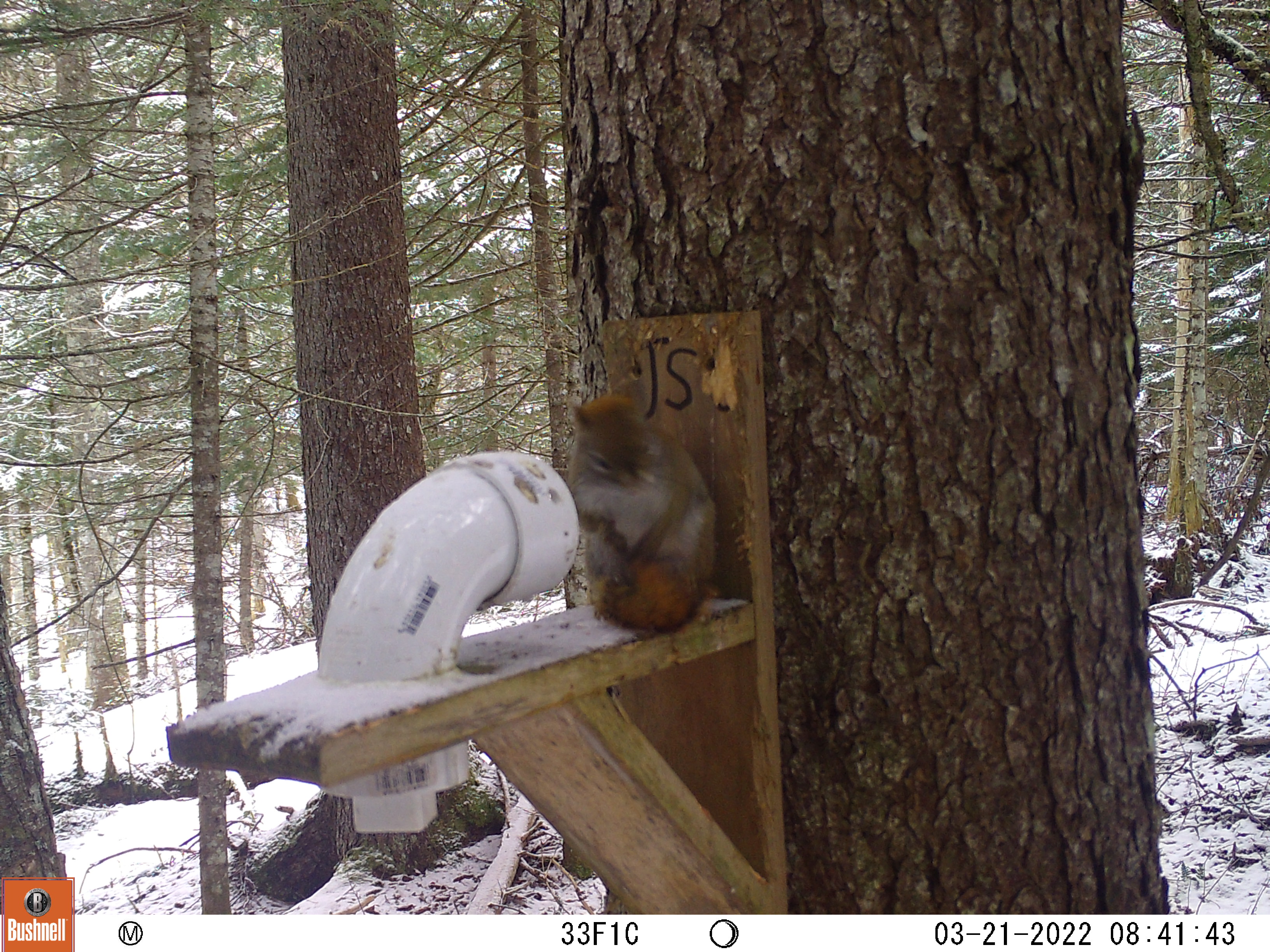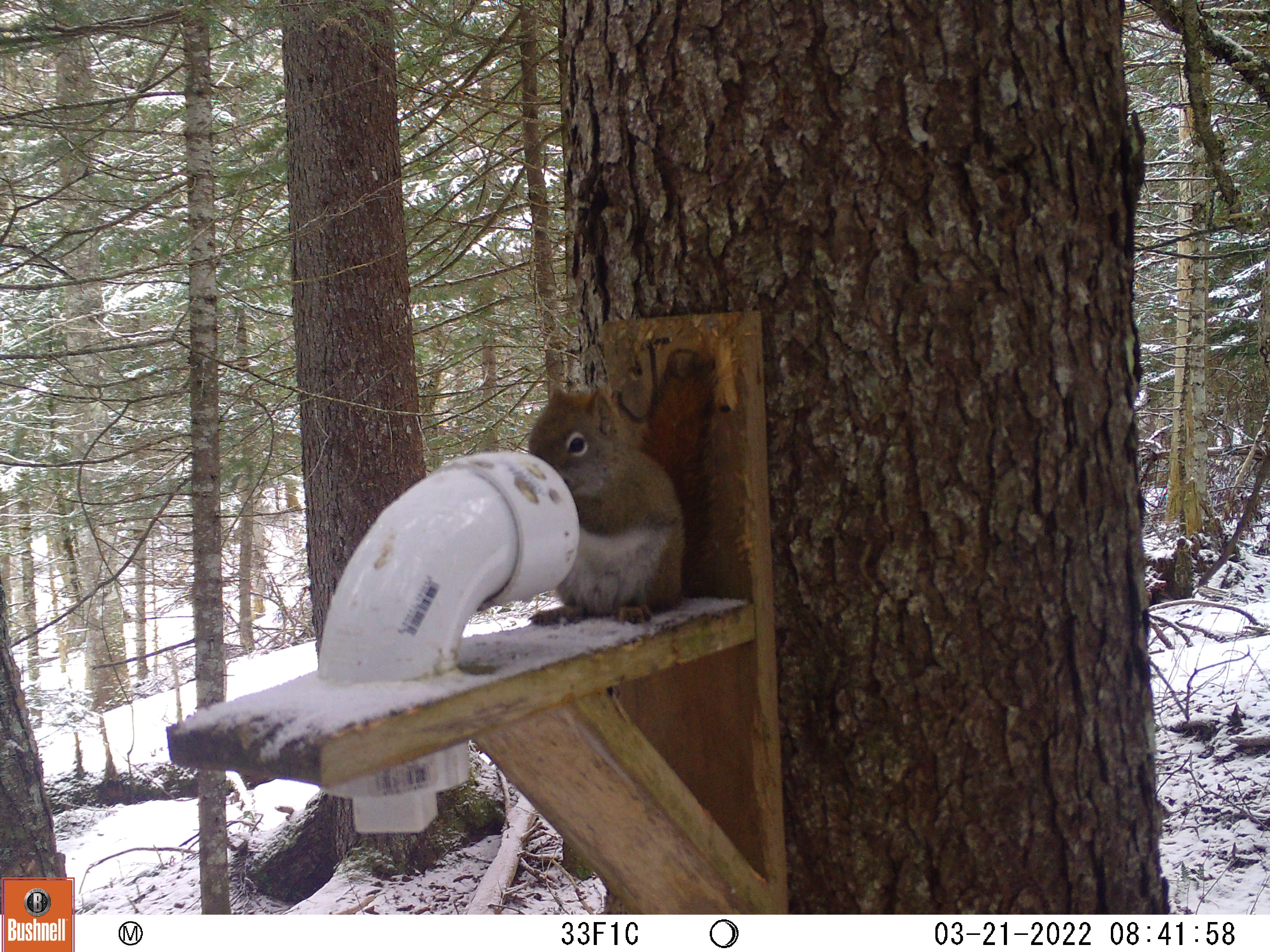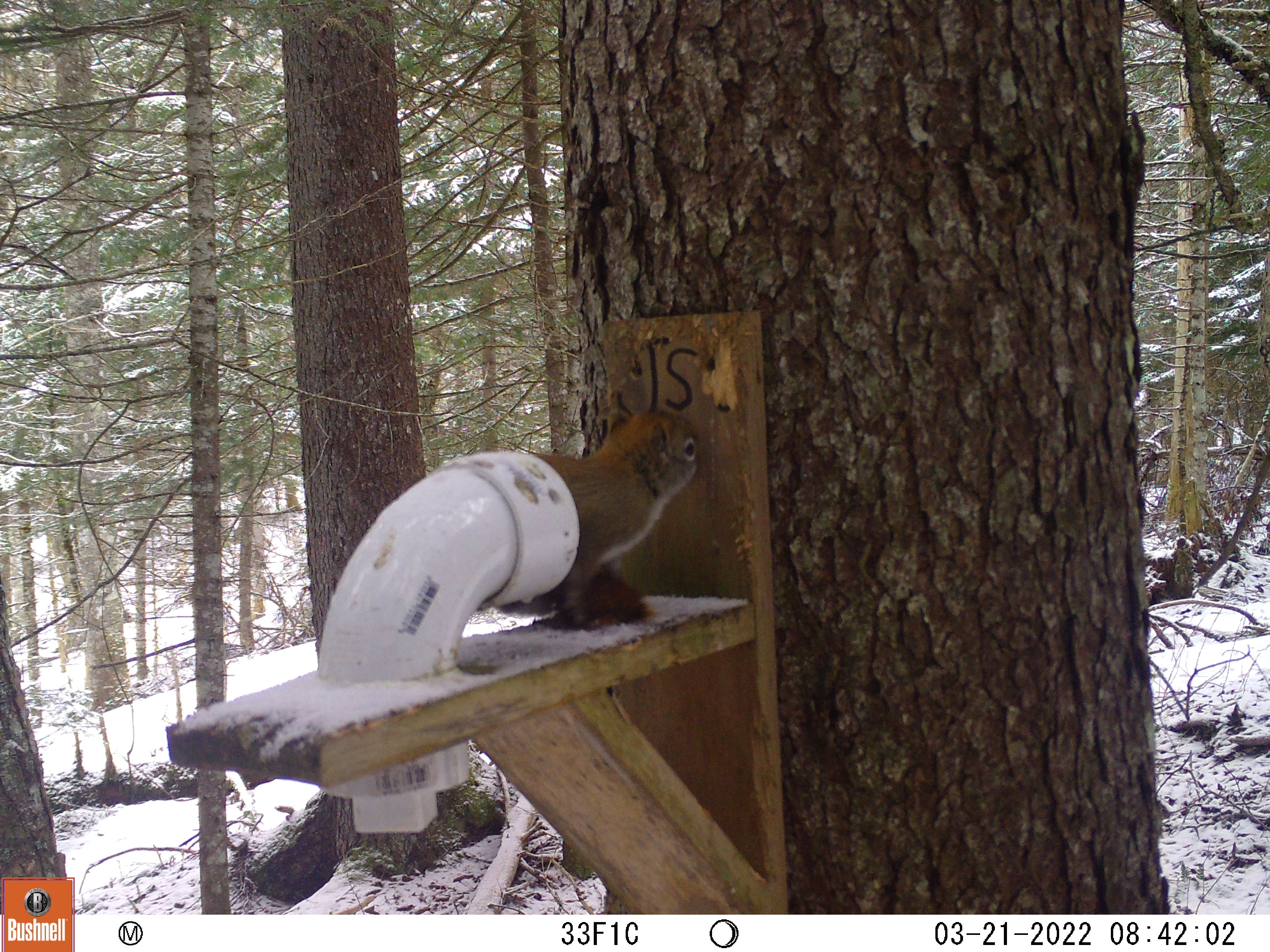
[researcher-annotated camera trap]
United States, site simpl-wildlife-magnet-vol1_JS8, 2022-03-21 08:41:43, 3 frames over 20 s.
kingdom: Animalia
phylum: Chordata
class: Mammalia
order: Rodentia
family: Sciuridae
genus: Tamiasciurus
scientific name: Tamiasciurus hudsonicus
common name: red squirrel